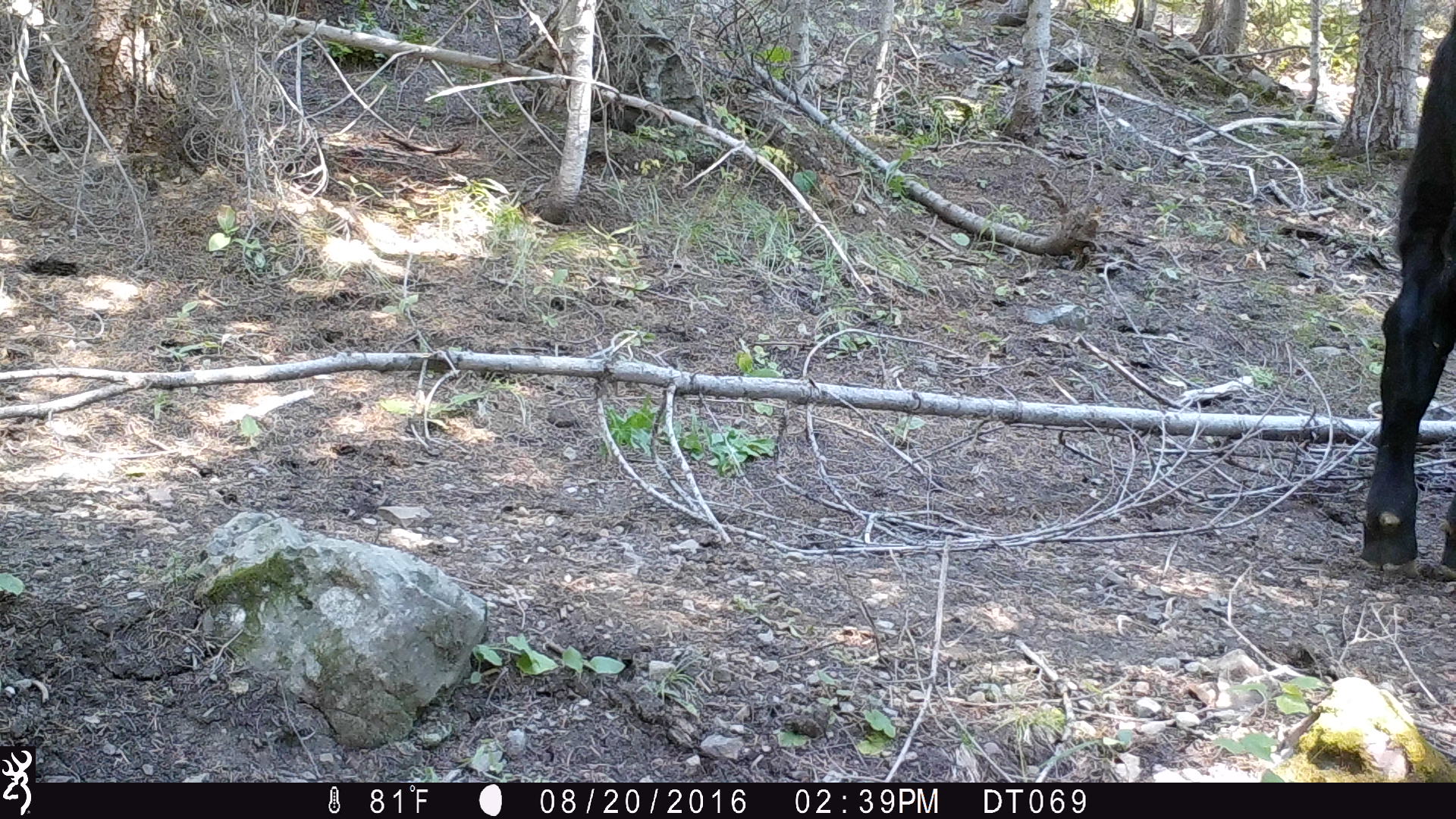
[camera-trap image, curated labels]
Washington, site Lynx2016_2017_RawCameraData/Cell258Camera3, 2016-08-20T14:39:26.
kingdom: Animalia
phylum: Chordata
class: Mammalia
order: Artiodactyla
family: Bovidae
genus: Bos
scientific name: Bos taurus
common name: domestic cattle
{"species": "domestic cattle (Bos taurus)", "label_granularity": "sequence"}